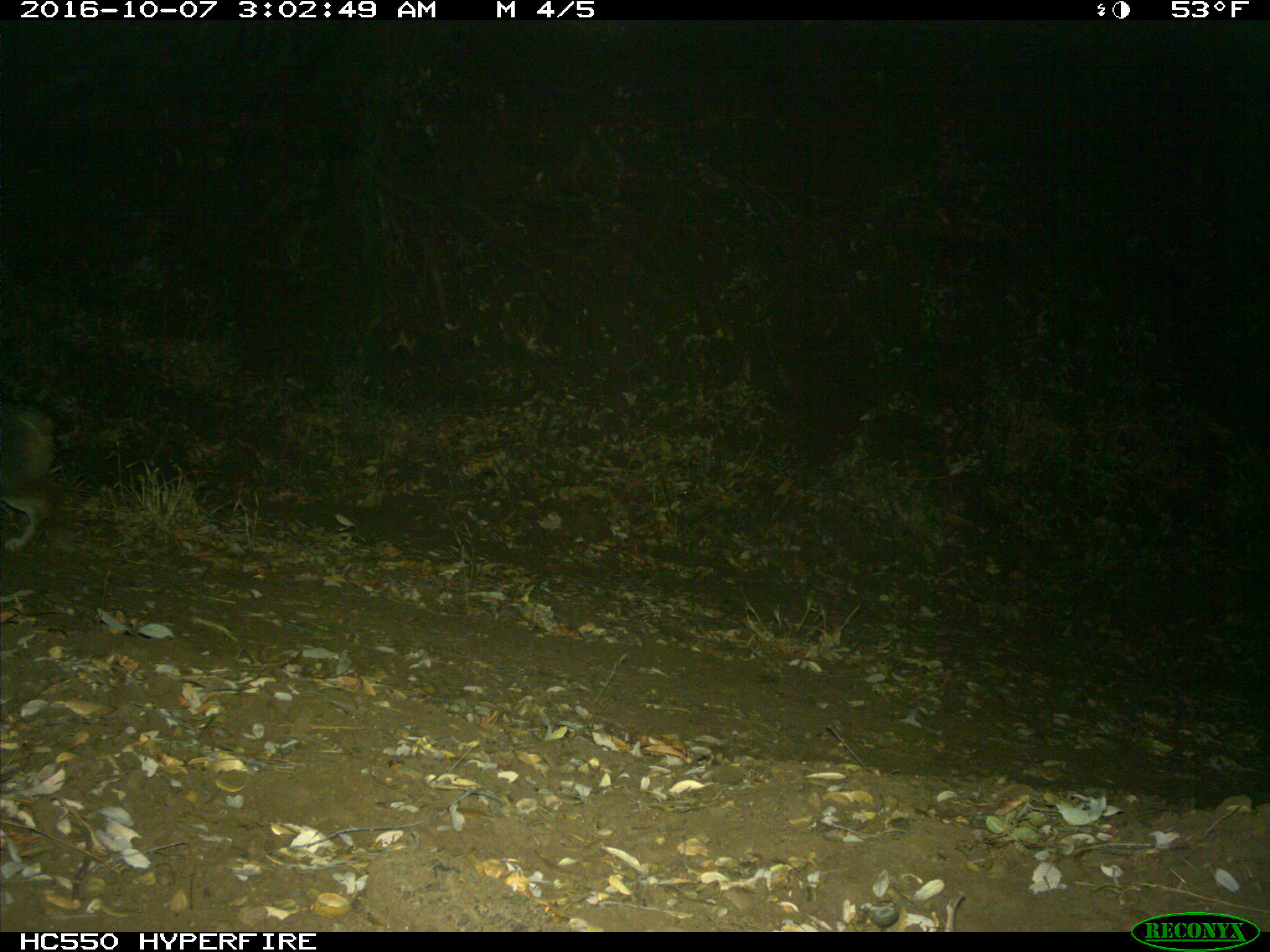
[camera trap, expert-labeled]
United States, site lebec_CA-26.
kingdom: Animalia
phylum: Chordata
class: Mammalia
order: Carnivora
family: Canidae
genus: Urocyon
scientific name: Urocyon cinereoargenteus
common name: gray fox